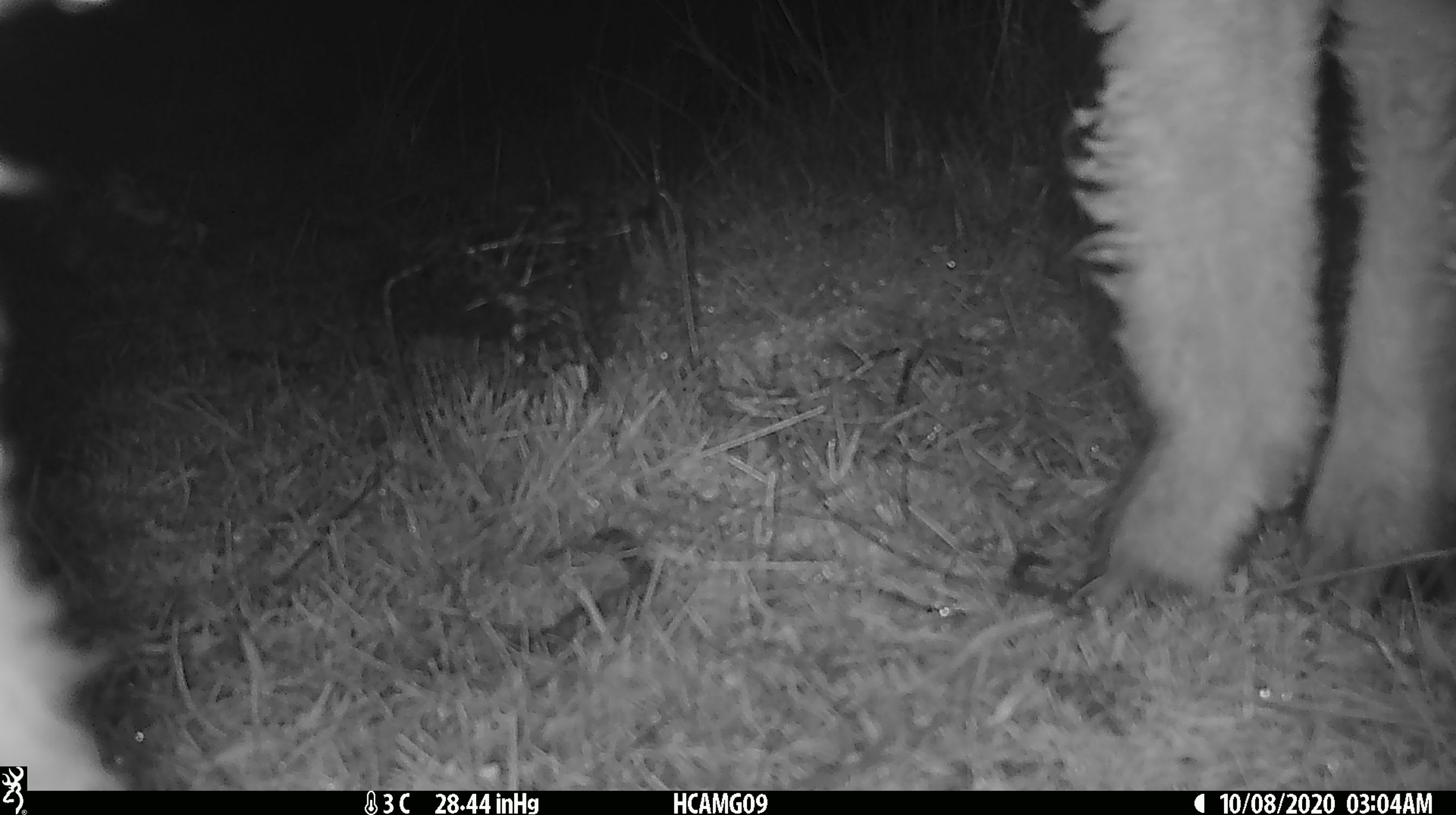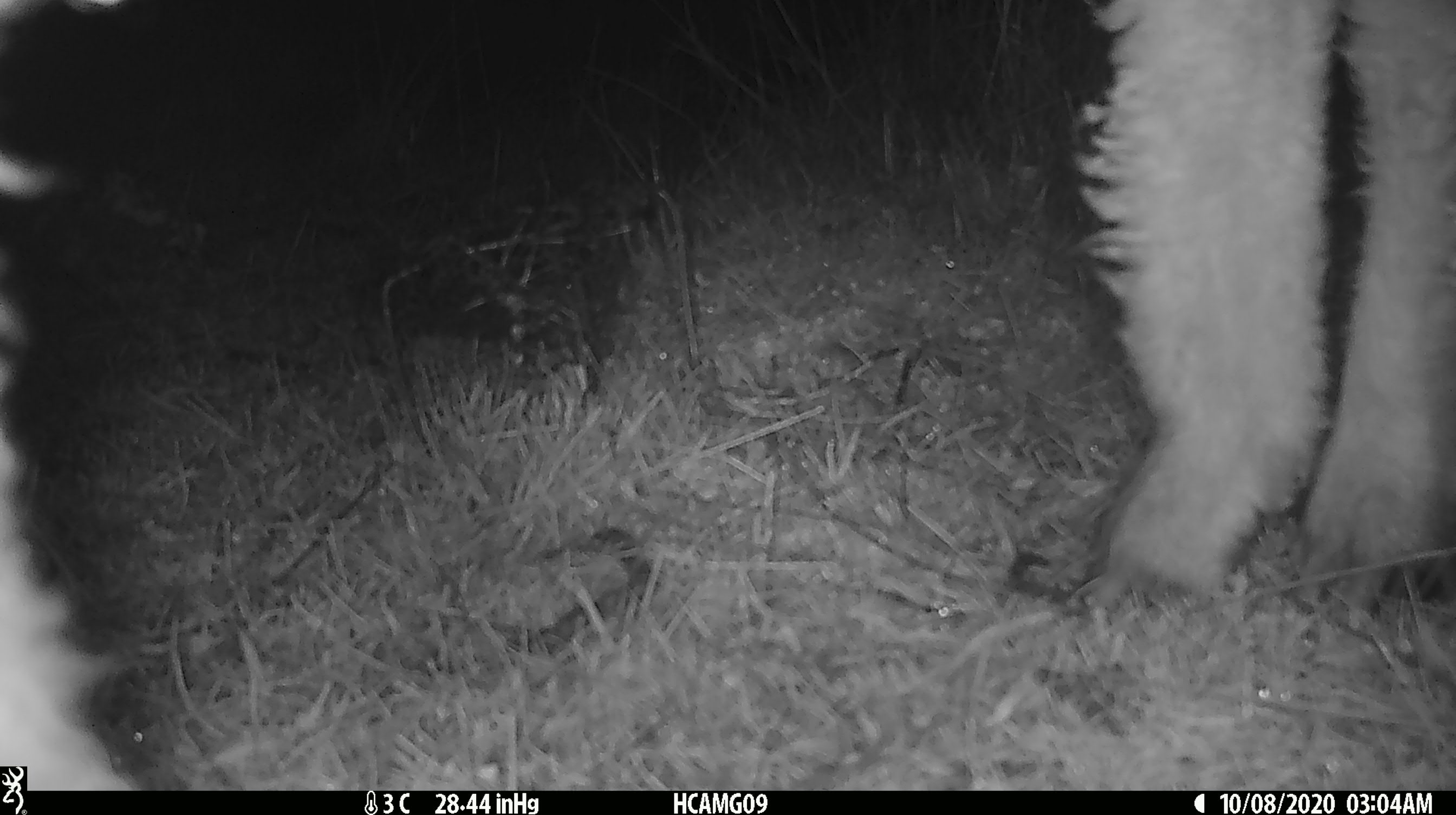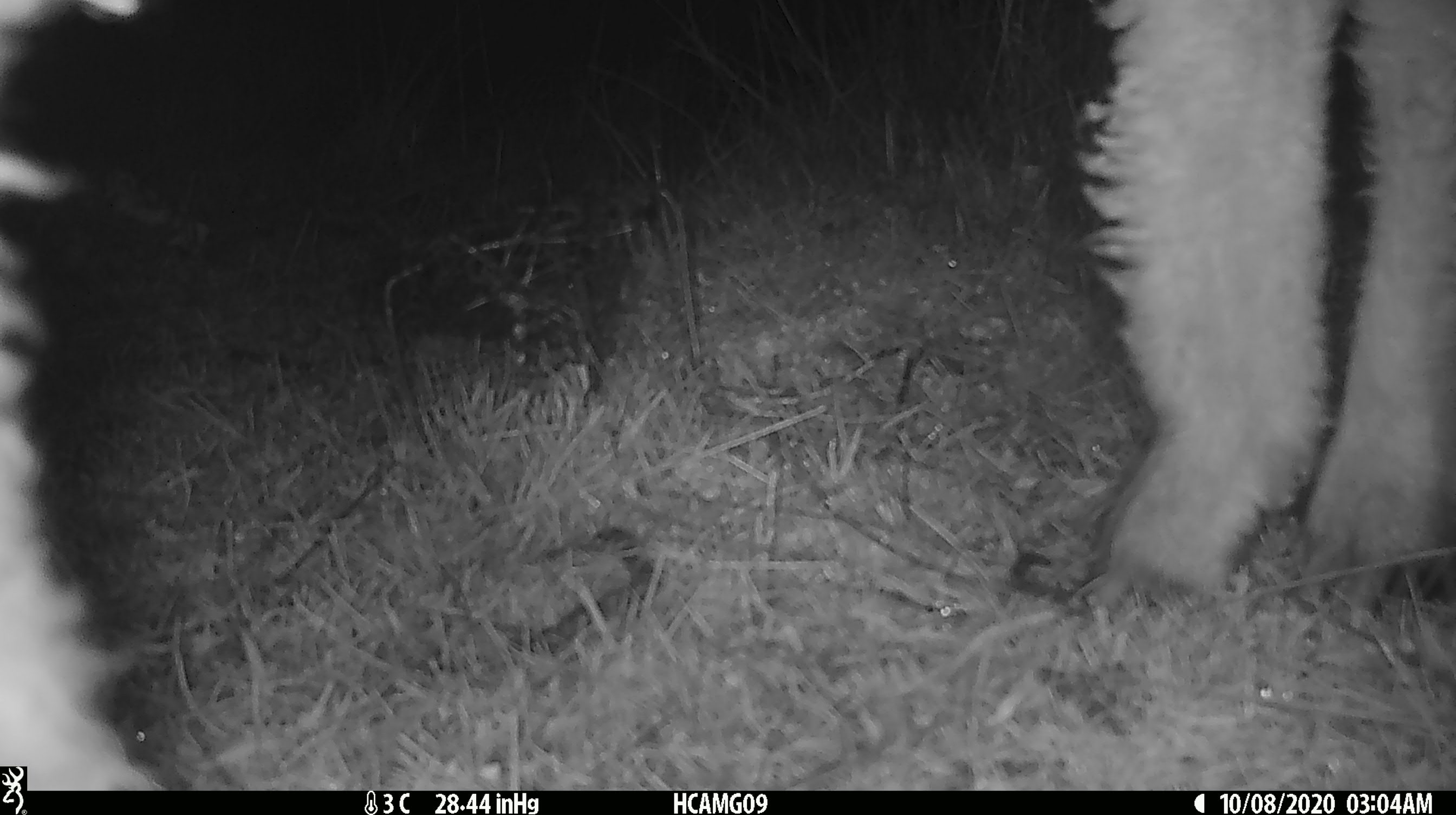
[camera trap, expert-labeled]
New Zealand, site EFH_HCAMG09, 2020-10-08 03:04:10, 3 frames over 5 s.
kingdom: Animalia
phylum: Chordata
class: Mammalia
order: Artiodactyla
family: Bovidae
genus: Ovis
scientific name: Ovis aries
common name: domestic sheep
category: sheep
Sheep (domestic sheep) (Ovis aries).